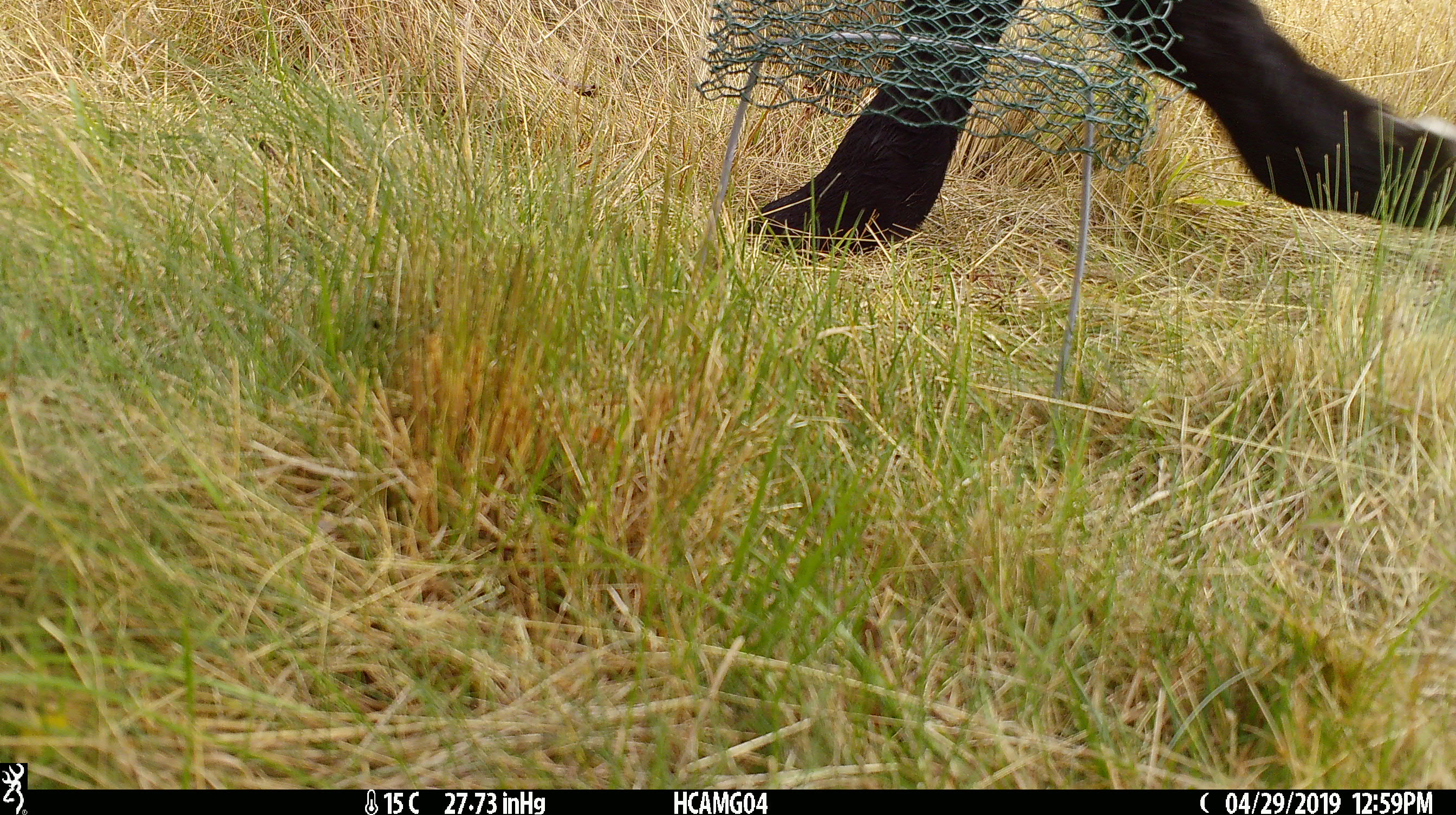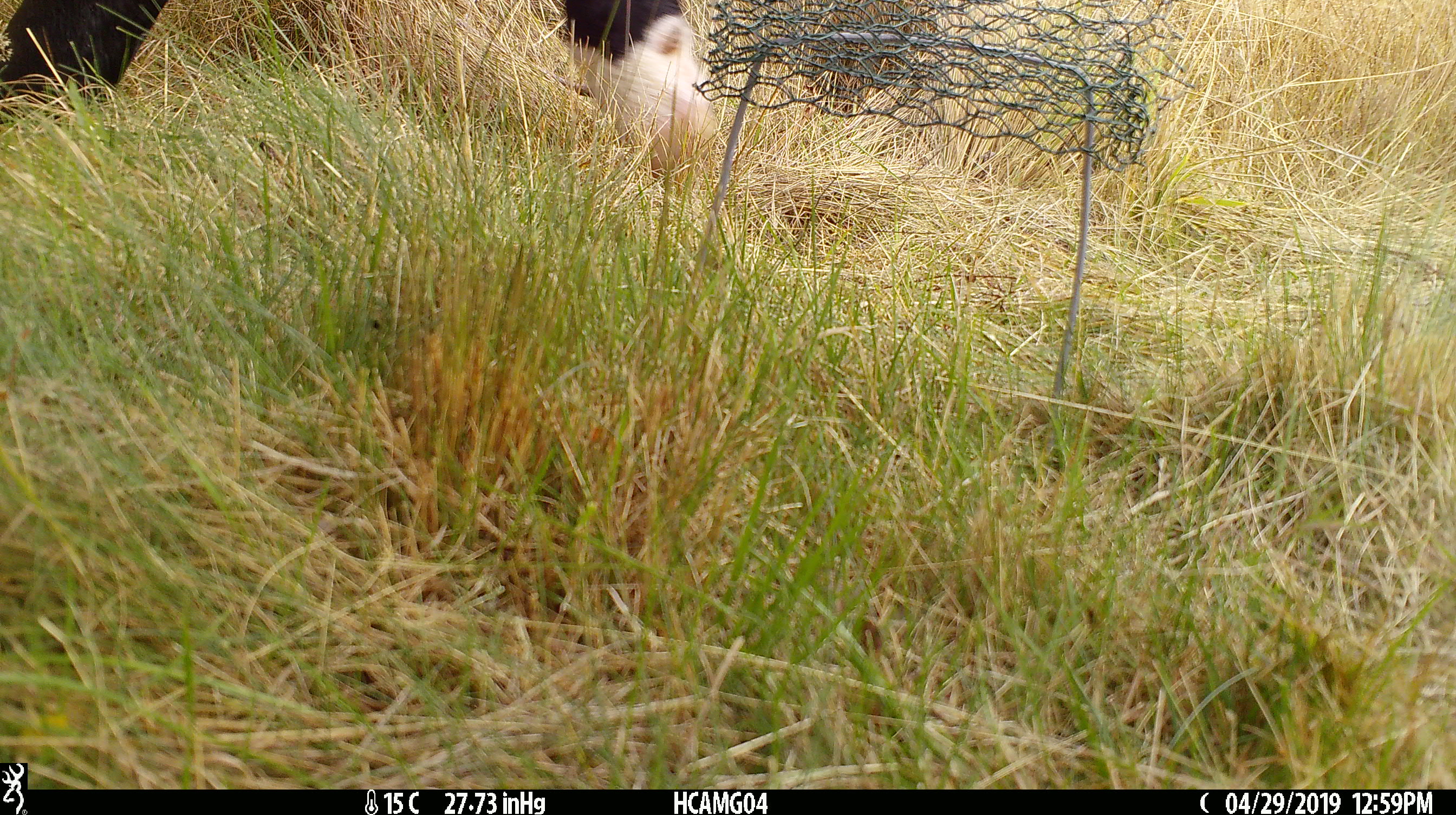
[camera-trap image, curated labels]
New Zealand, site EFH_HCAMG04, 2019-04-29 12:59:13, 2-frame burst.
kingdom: Animalia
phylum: Chordata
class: Mammalia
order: Artiodactyla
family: Bovidae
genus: Bos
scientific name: Bos taurus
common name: domestic cow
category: cow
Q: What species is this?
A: Cow (domestic cow) (Bos taurus).